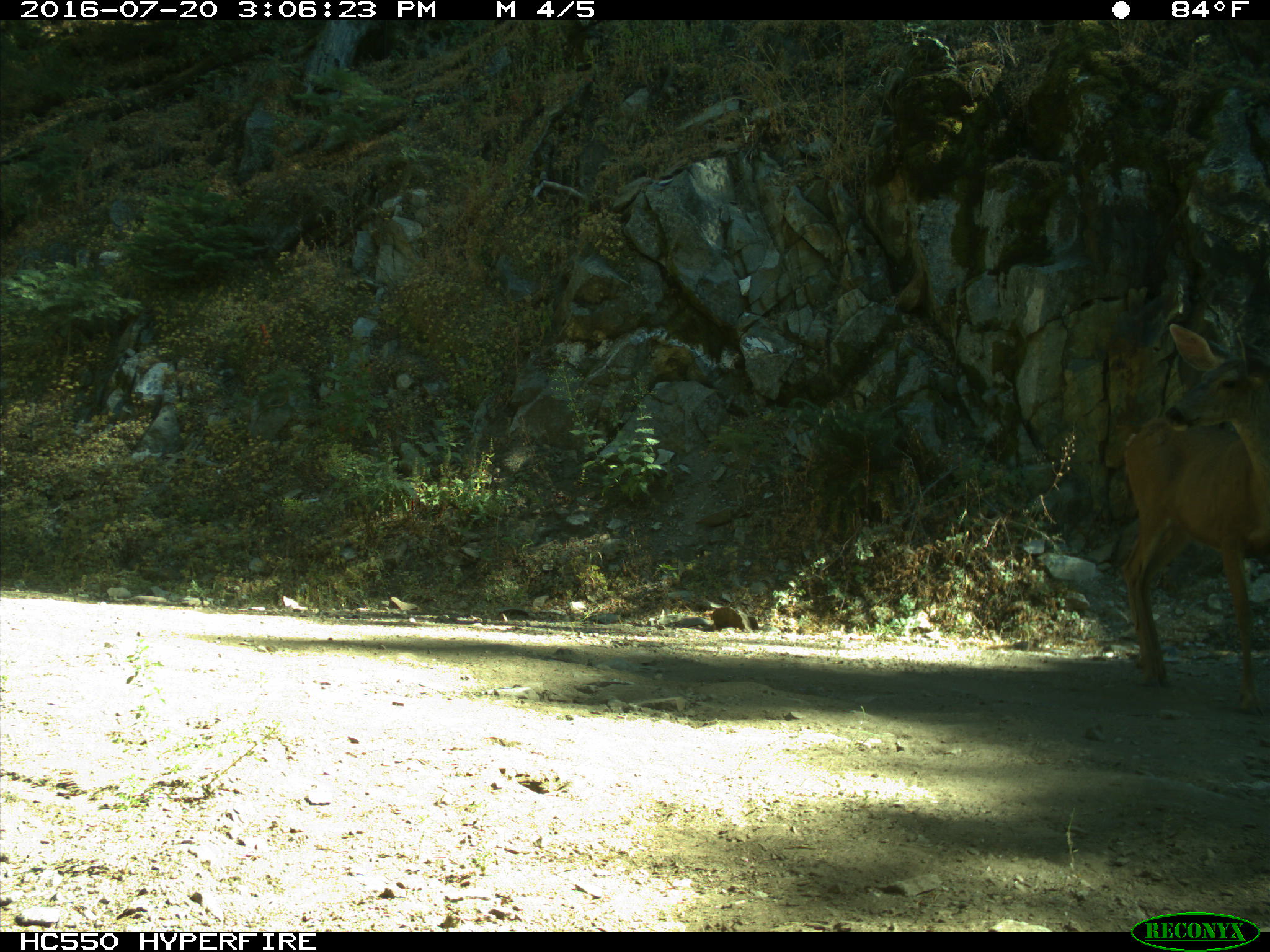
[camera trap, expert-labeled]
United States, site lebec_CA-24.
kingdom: Animalia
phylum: Chordata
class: Mammalia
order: Artiodactyla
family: Cervidae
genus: Odocoileus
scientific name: Odocoileus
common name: deer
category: unidentified deer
Unidentified deer (deer) (Odocoileus).